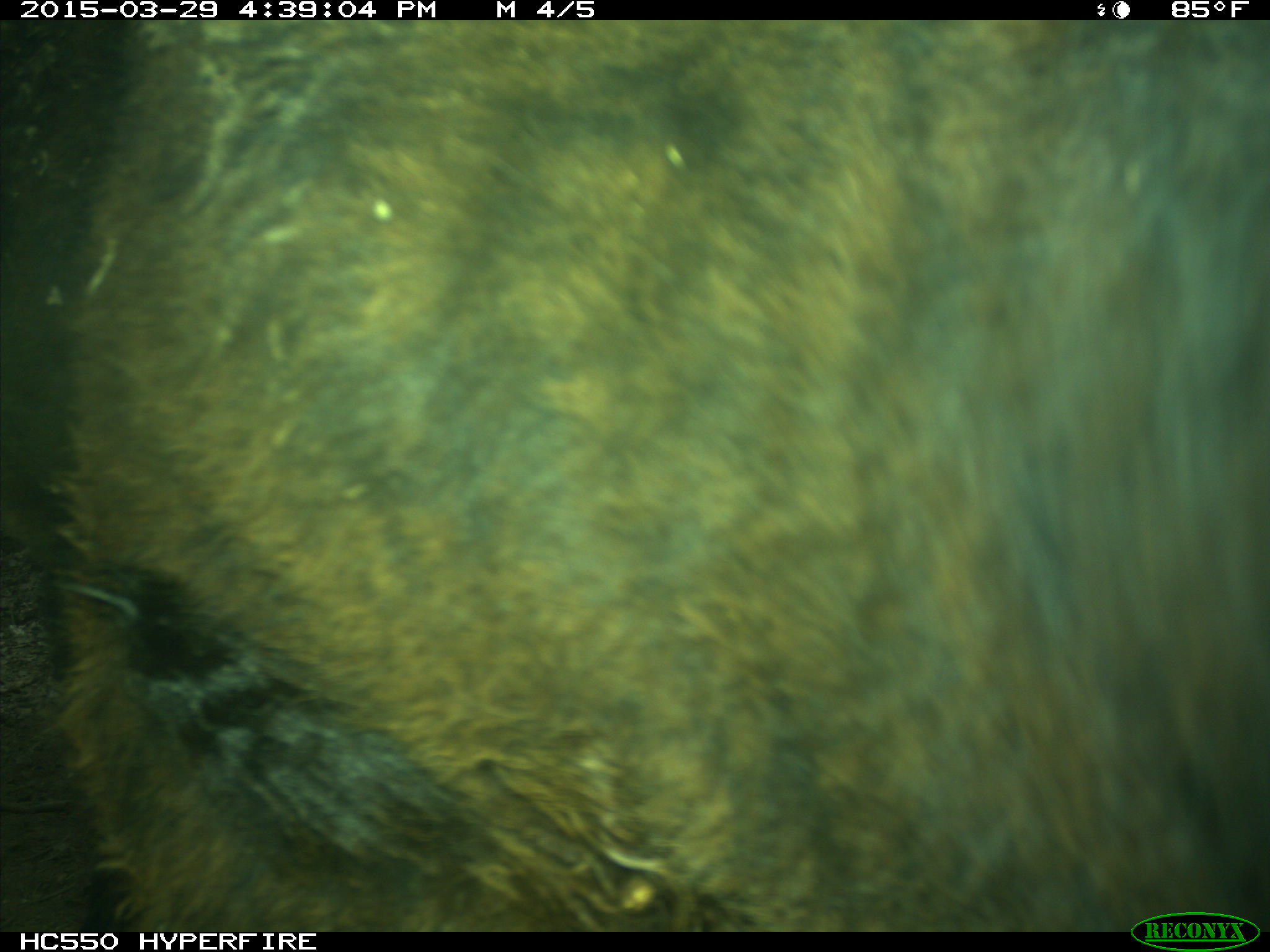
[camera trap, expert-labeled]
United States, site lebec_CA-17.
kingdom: Animalia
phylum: Chordata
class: Mammalia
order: Artiodactyla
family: Bovidae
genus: Bos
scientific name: Bos taurus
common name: domestic cow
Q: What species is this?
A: Bos taurus (domestic cow).